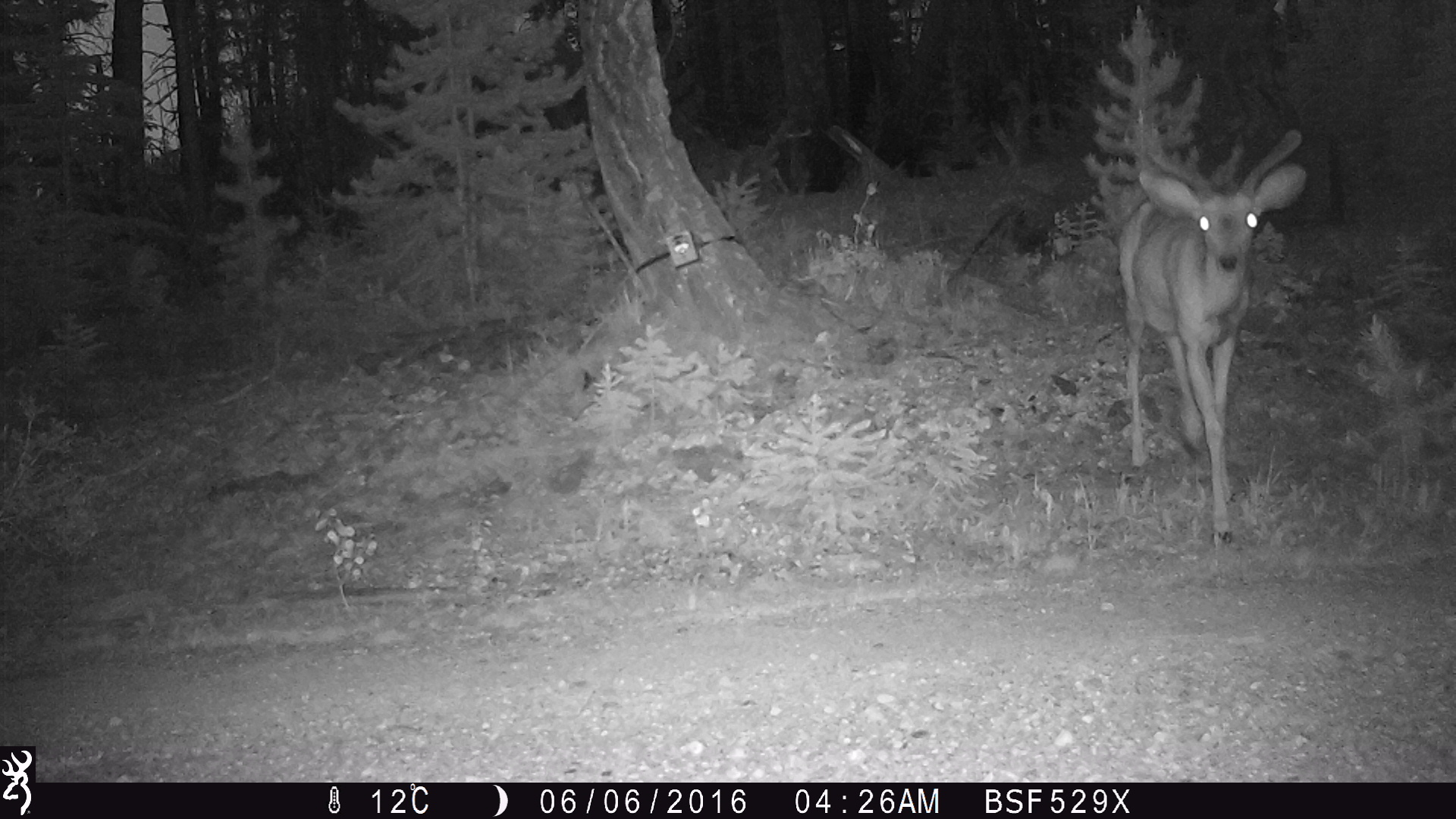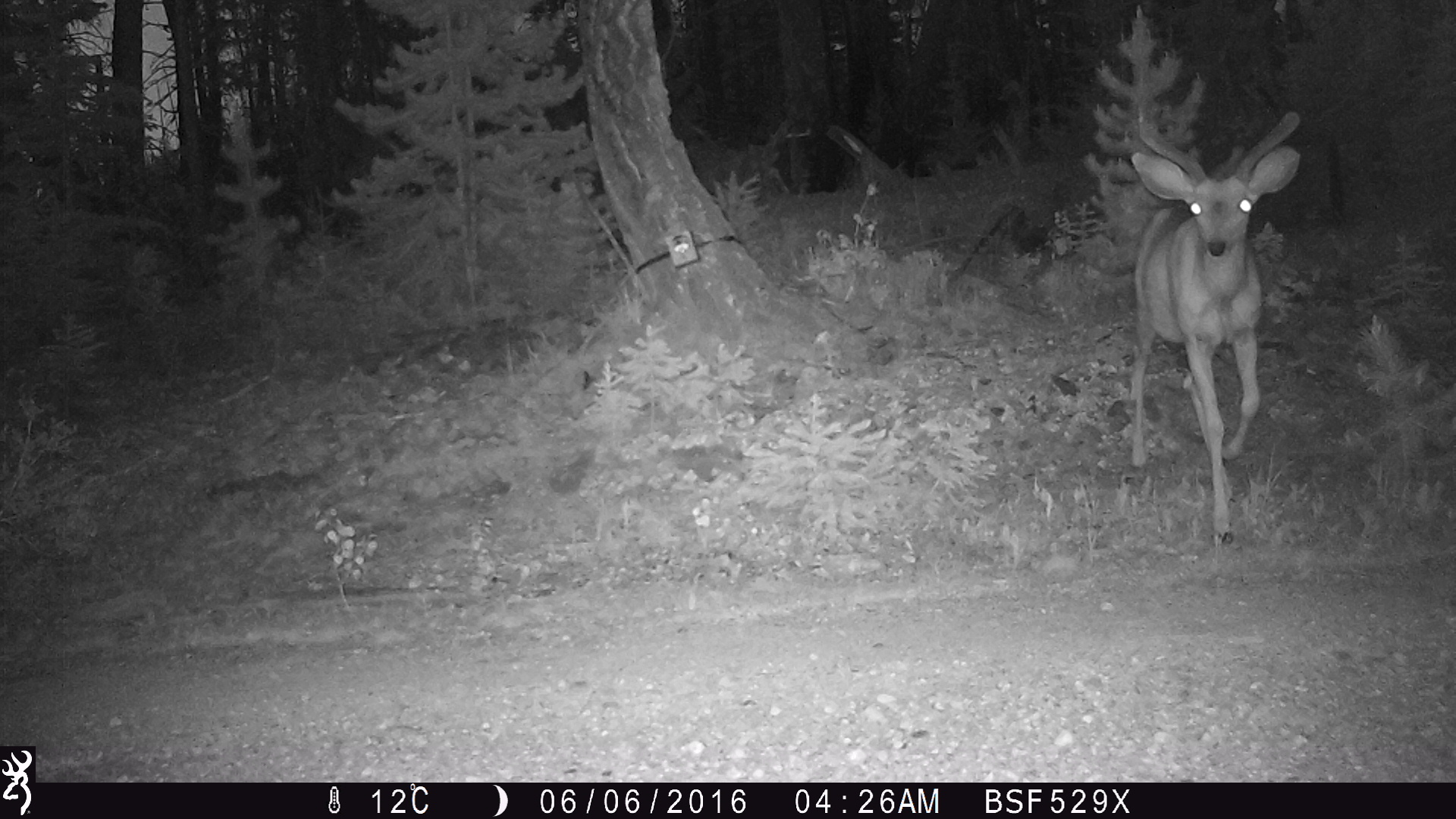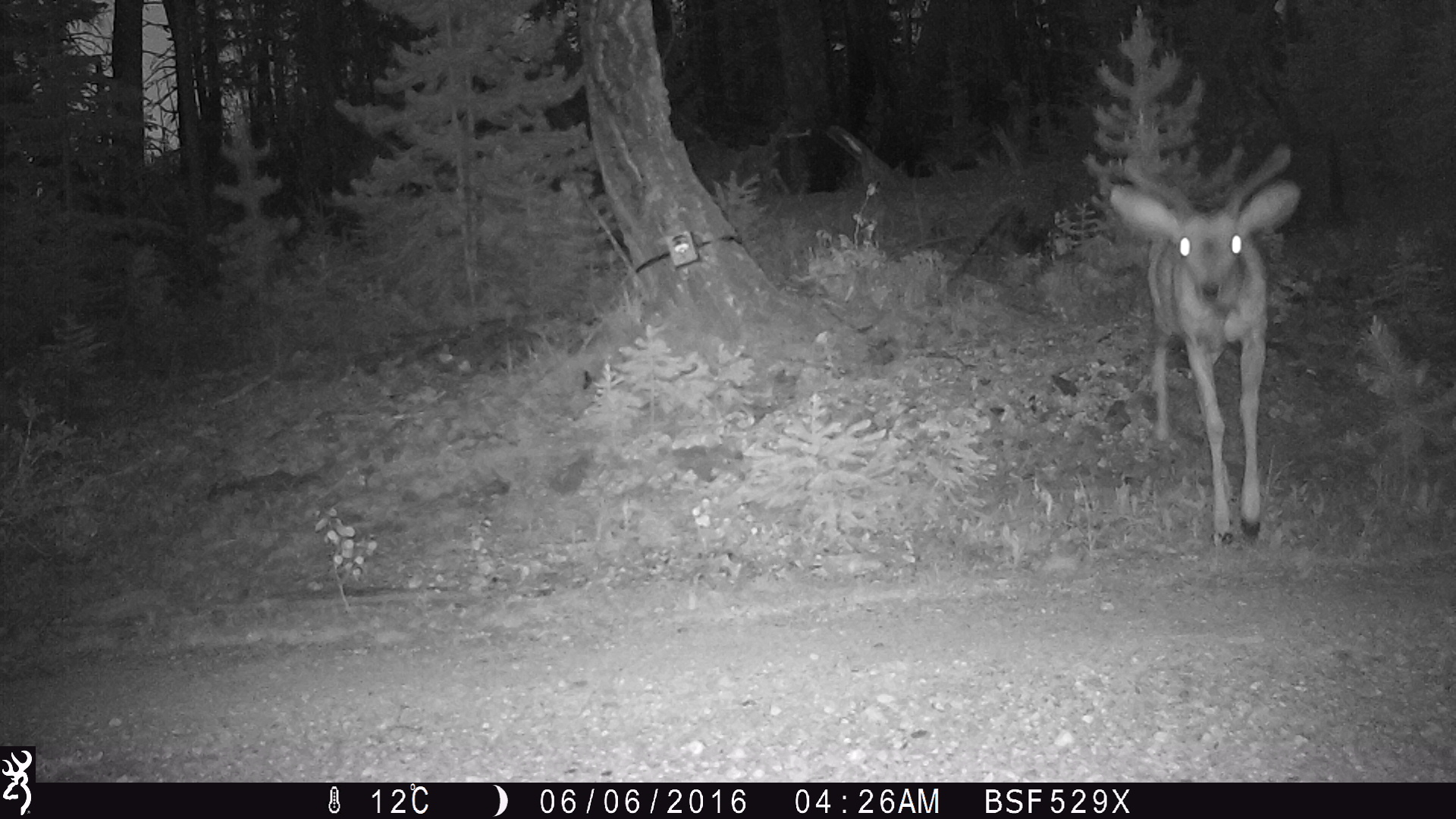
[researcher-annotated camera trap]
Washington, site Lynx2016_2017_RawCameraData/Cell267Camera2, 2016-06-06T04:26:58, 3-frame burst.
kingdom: Animalia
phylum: Chordata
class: Mammalia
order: Artiodactyla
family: Cervidae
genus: Odocoileus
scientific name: Odocoileus hemionus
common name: mule deer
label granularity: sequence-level